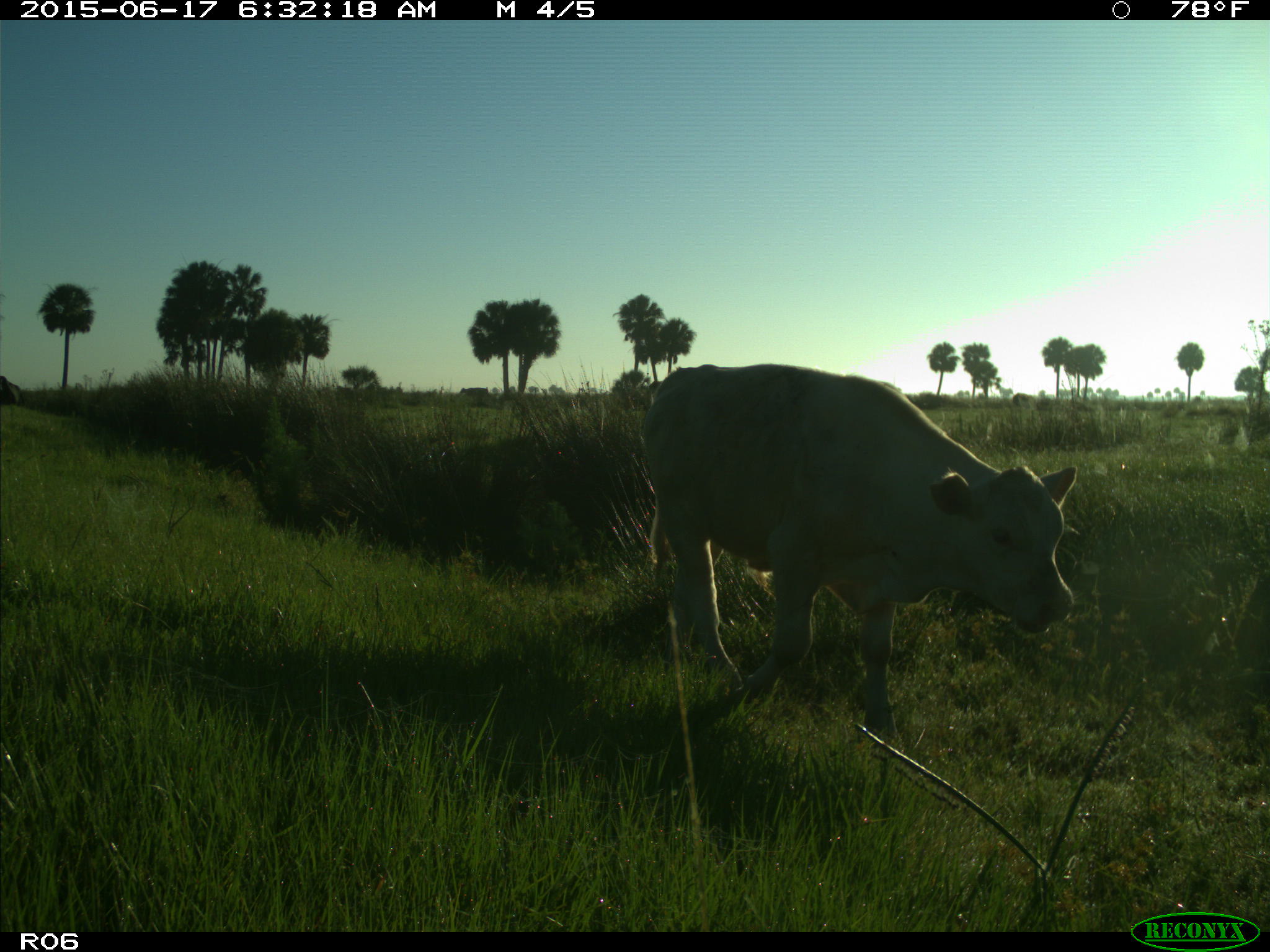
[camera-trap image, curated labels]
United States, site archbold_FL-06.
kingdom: Animalia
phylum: Chordata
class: Mammalia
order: Artiodactyla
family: Bovidae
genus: Bos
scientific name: Bos taurus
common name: domestic cow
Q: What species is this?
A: Bos taurus (domestic cow).